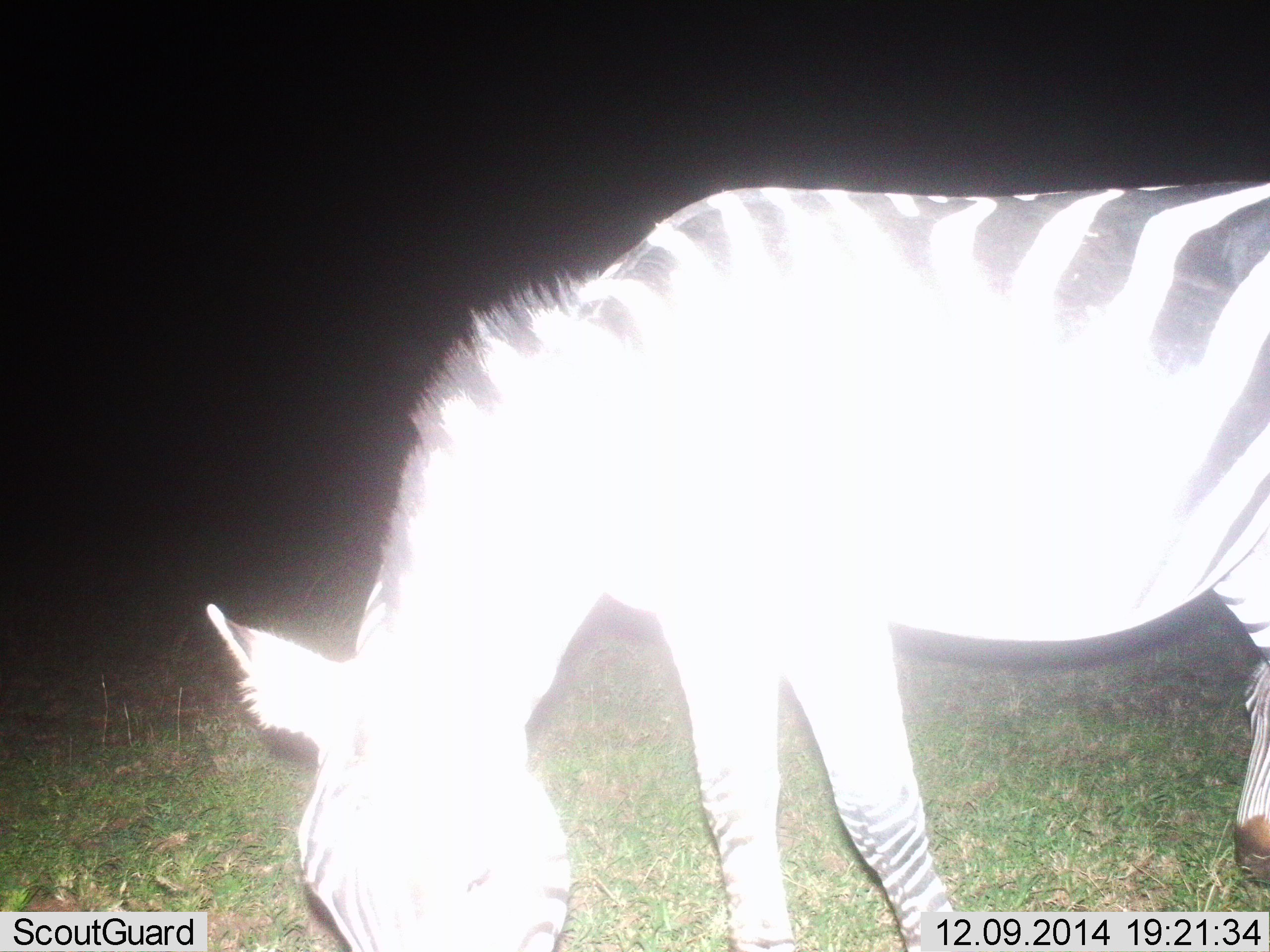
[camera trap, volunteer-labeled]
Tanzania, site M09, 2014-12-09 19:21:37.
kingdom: Animalia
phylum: Chordata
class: Mammalia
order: Perissodactyla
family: Equidae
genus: Equus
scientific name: Equus quagga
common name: plains zebra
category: zebra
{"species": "zebra (plains zebra) (Equus quagga)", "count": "1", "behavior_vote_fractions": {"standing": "0%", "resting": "0%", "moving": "0%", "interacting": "0%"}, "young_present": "0%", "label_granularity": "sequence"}